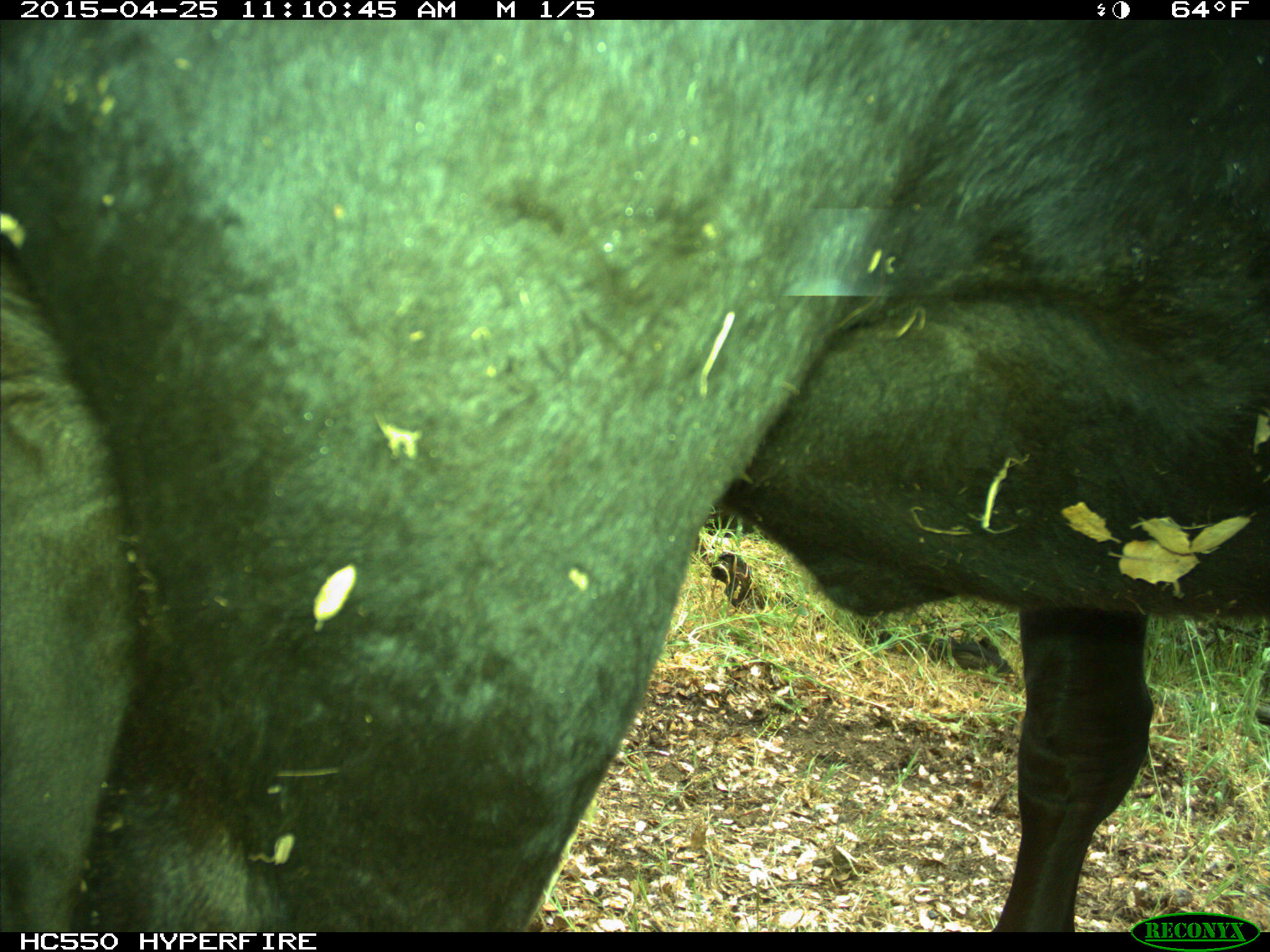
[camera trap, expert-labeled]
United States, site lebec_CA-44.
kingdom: Animalia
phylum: Chordata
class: Mammalia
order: Artiodactyla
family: Suidae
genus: Sus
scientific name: Sus scrofa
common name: wild boar